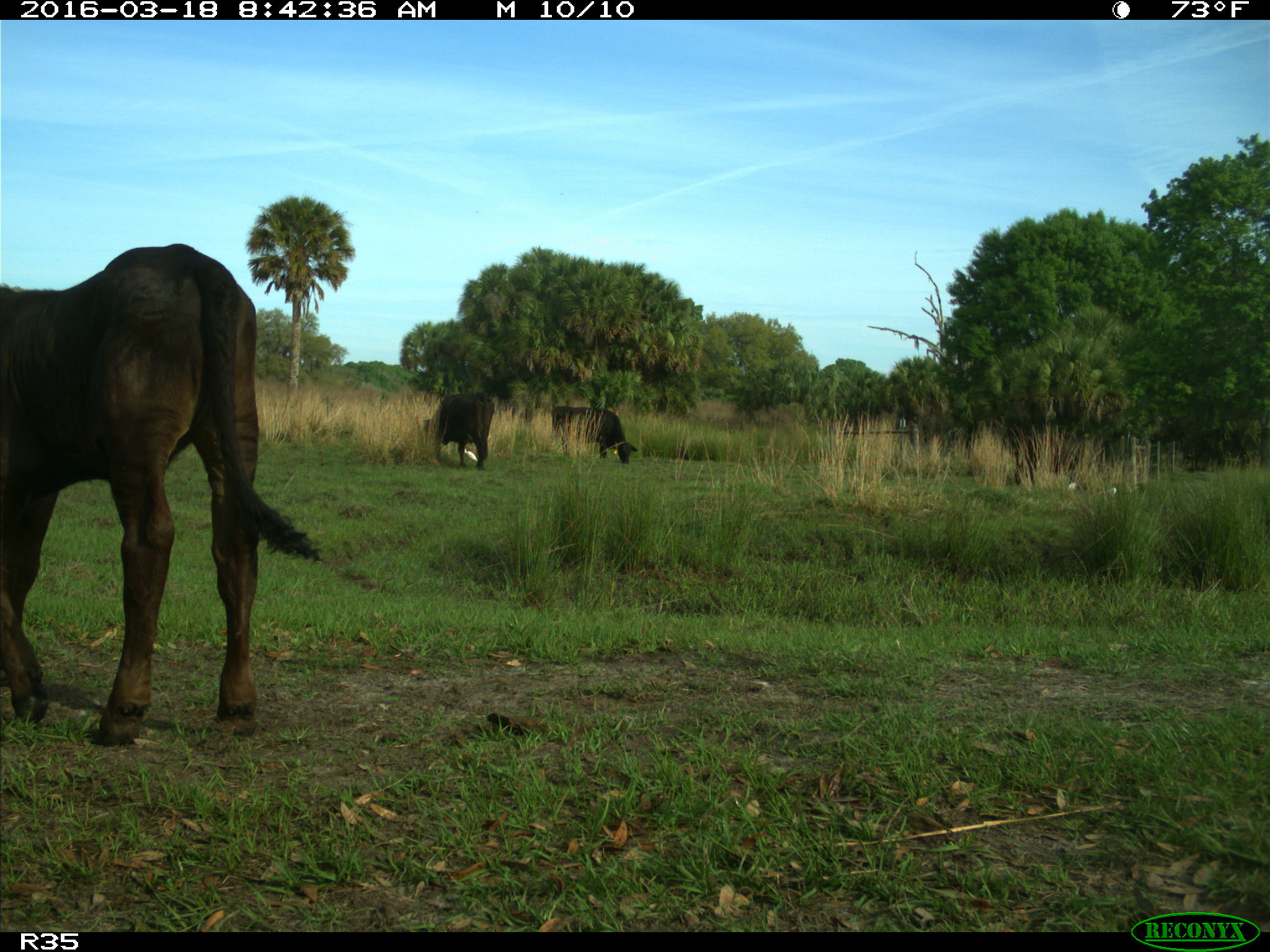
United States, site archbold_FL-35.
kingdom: Animalia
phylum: Chordata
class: Mammalia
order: Artiodactyla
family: Bovidae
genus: Bos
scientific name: Bos taurus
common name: domestic cow